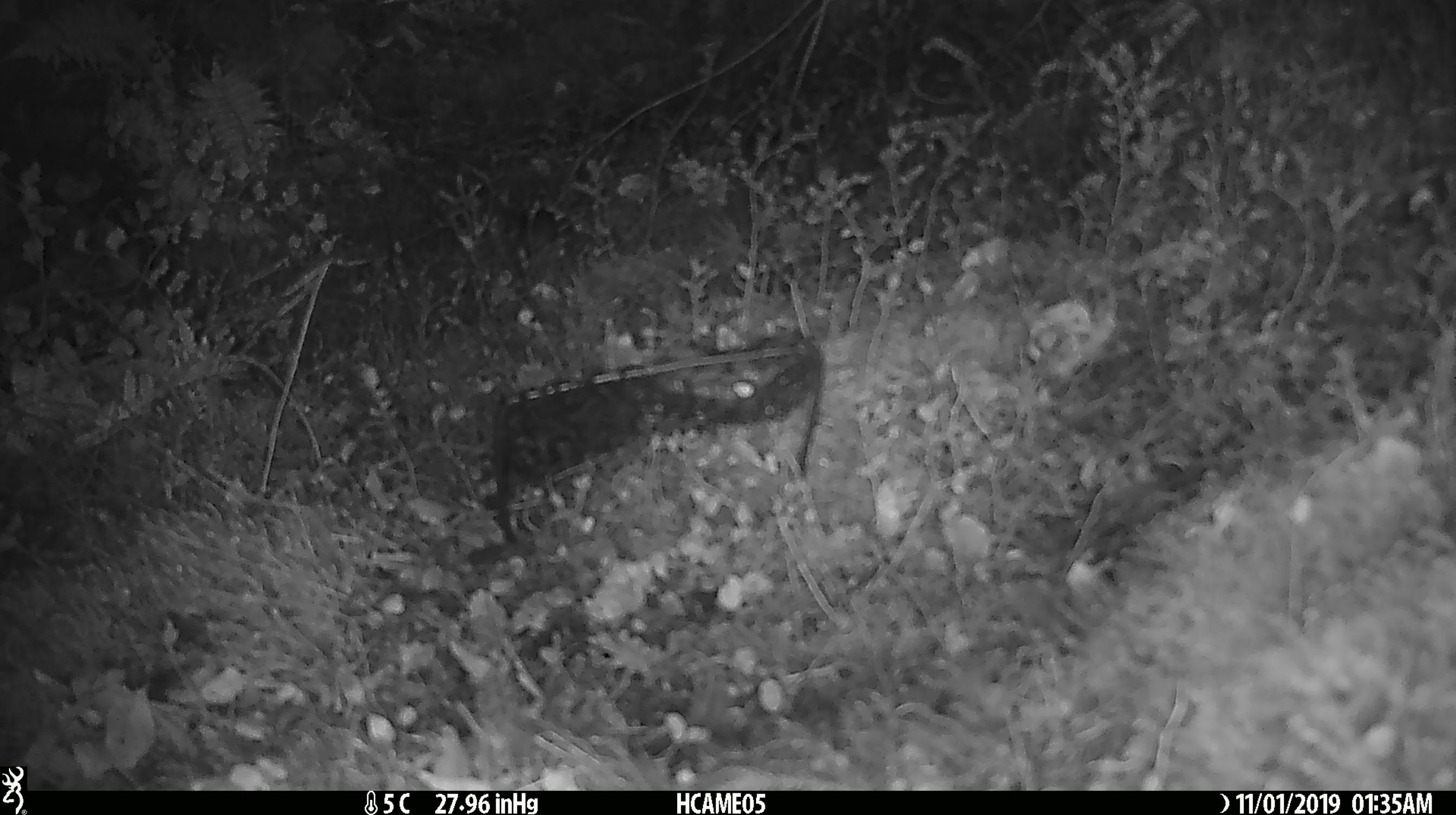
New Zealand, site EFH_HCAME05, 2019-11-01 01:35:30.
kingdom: Animalia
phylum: Chordata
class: Mammalia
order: Rodentia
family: Muridae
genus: Mus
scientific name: Mus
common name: mouse